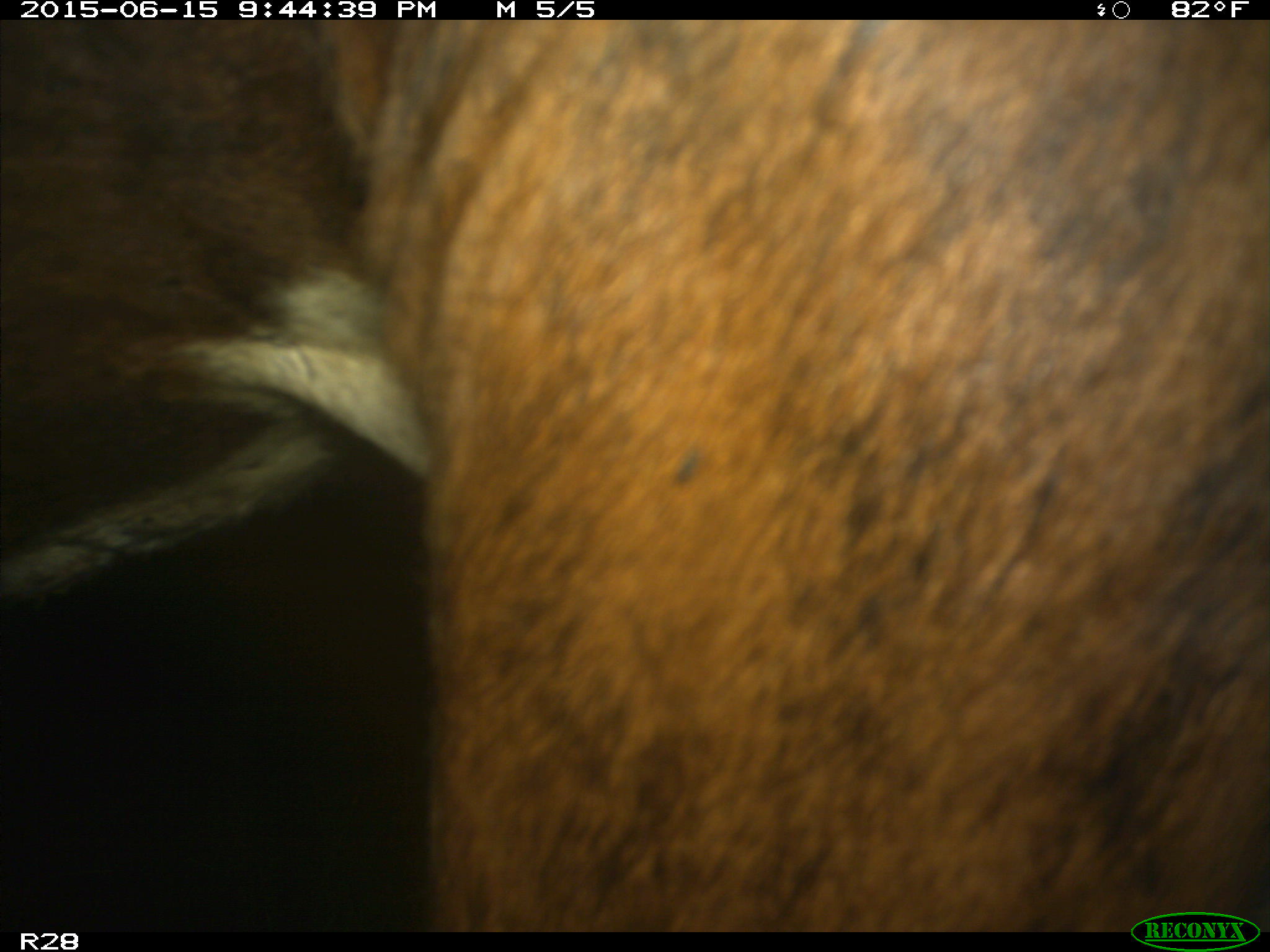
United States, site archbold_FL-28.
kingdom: Animalia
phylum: Chordata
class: Mammalia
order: Artiodactyla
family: Bovidae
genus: Bos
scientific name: Bos taurus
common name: domestic cow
Bos taurus (domestic cow).